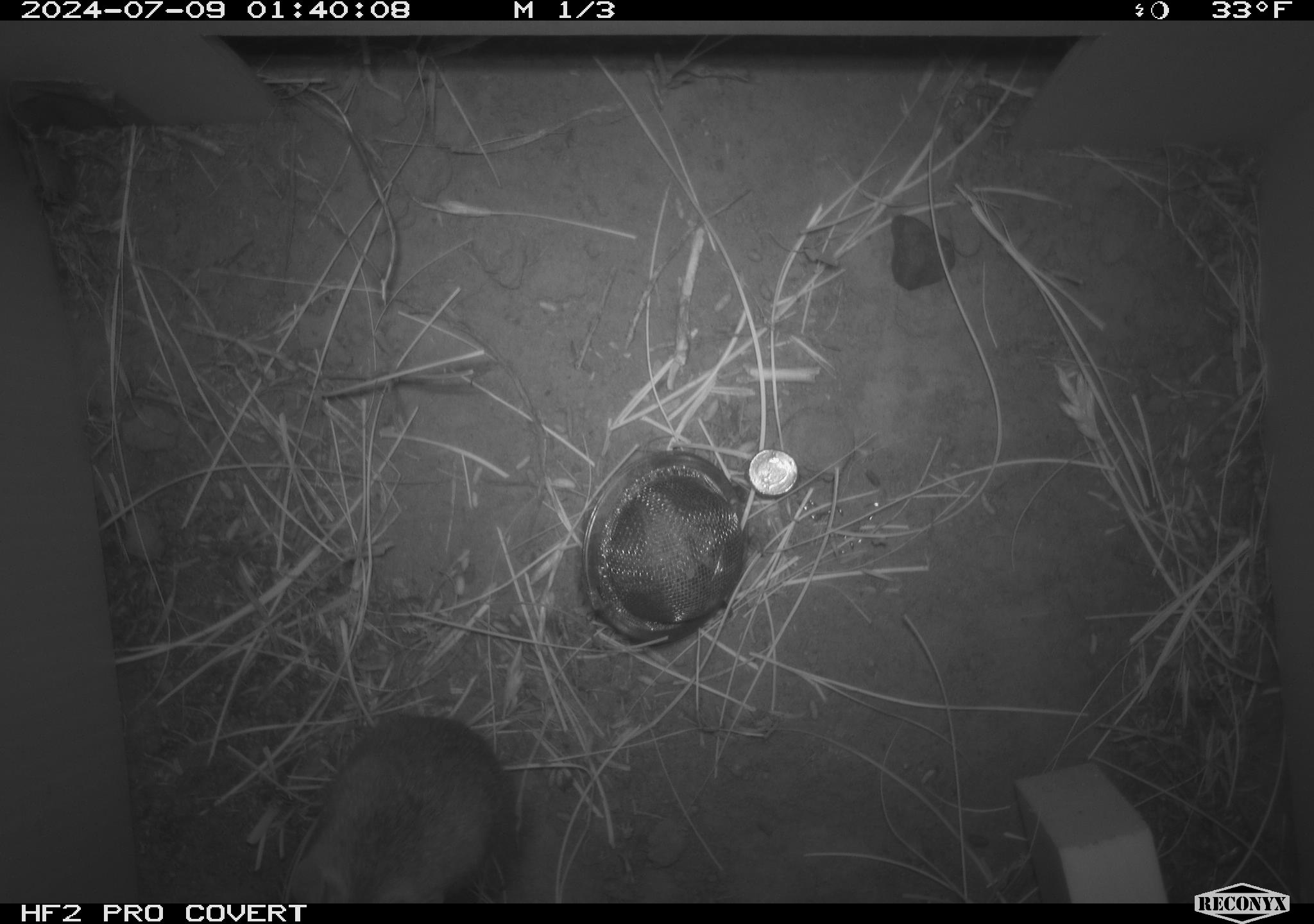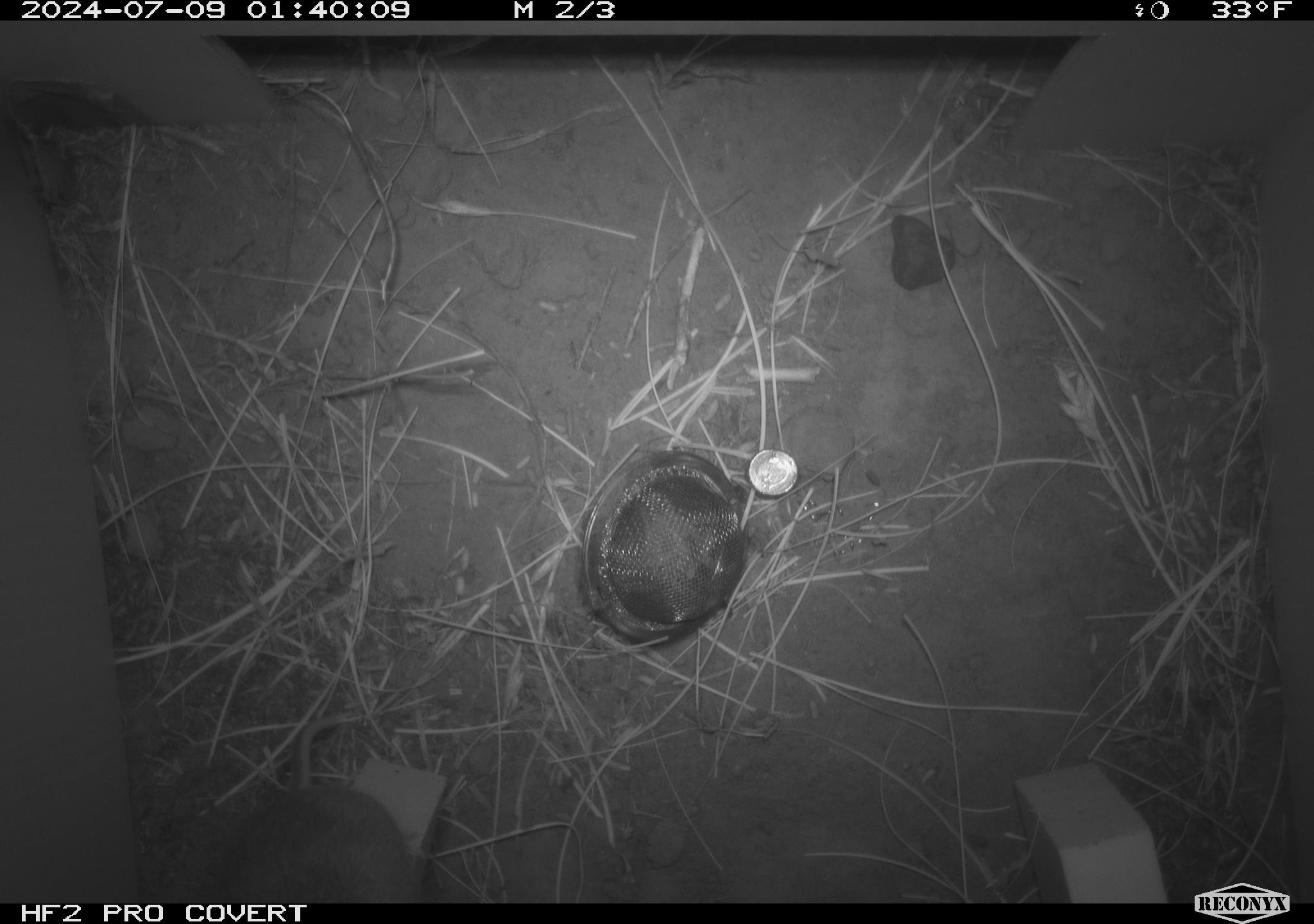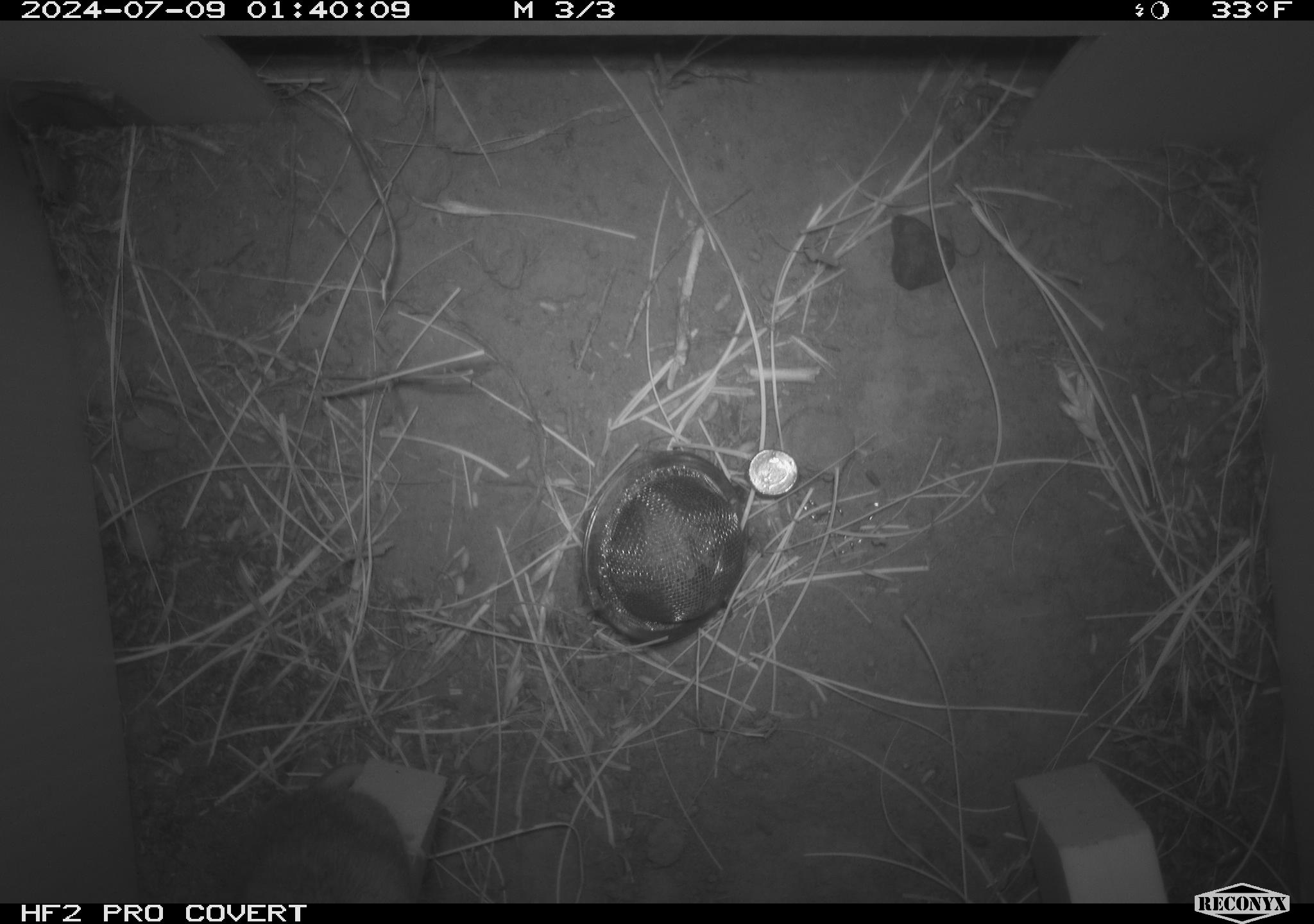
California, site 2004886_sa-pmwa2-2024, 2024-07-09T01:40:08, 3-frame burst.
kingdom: Animalia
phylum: Chordata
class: Mammalia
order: Rodentia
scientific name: Rodentia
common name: mouse species